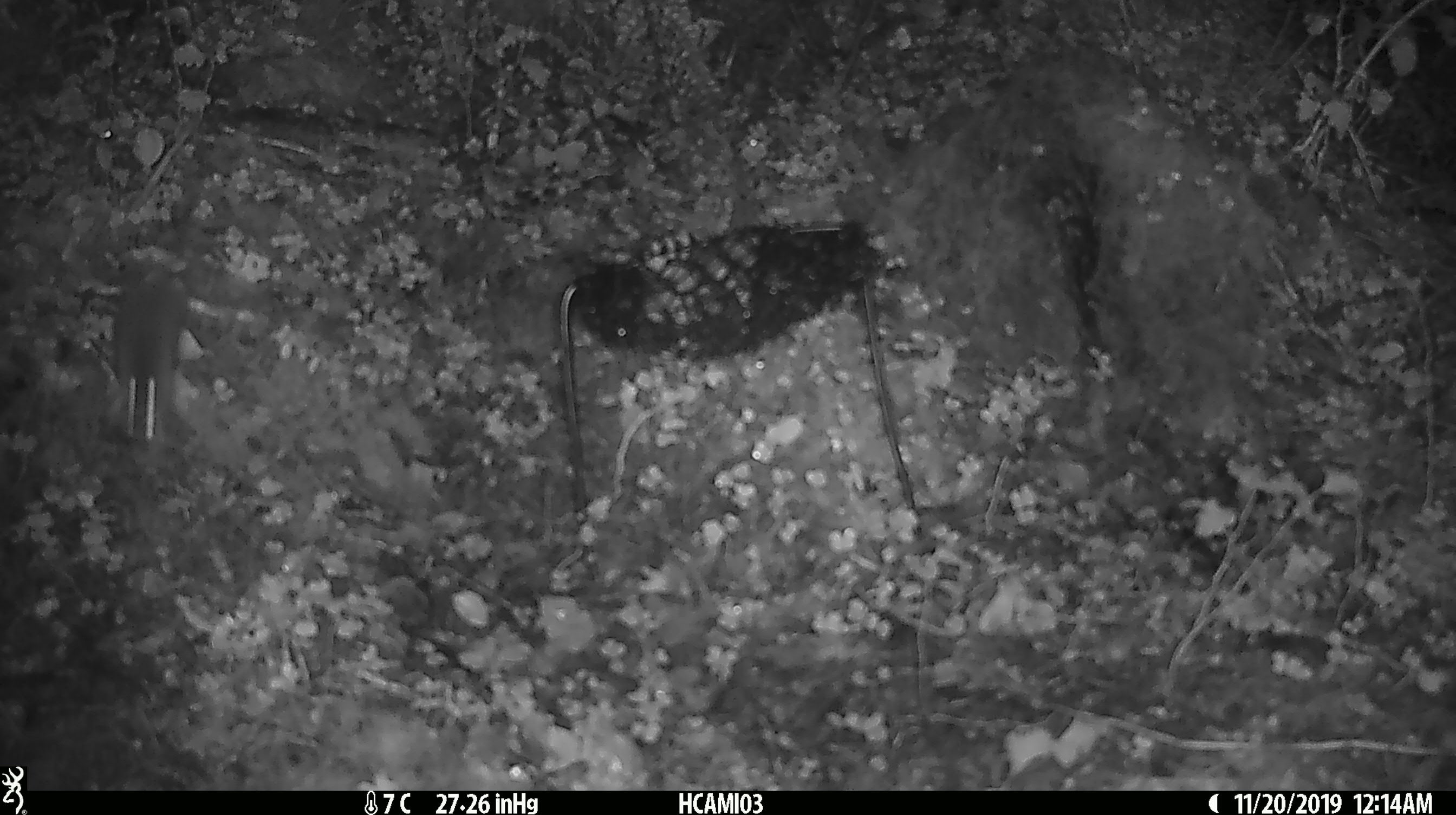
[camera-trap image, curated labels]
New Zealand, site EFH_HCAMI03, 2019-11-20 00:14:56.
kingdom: Animalia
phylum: Chordata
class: Mammalia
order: Rodentia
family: Muridae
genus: Mus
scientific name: Mus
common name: mouse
Mouse (Mus).